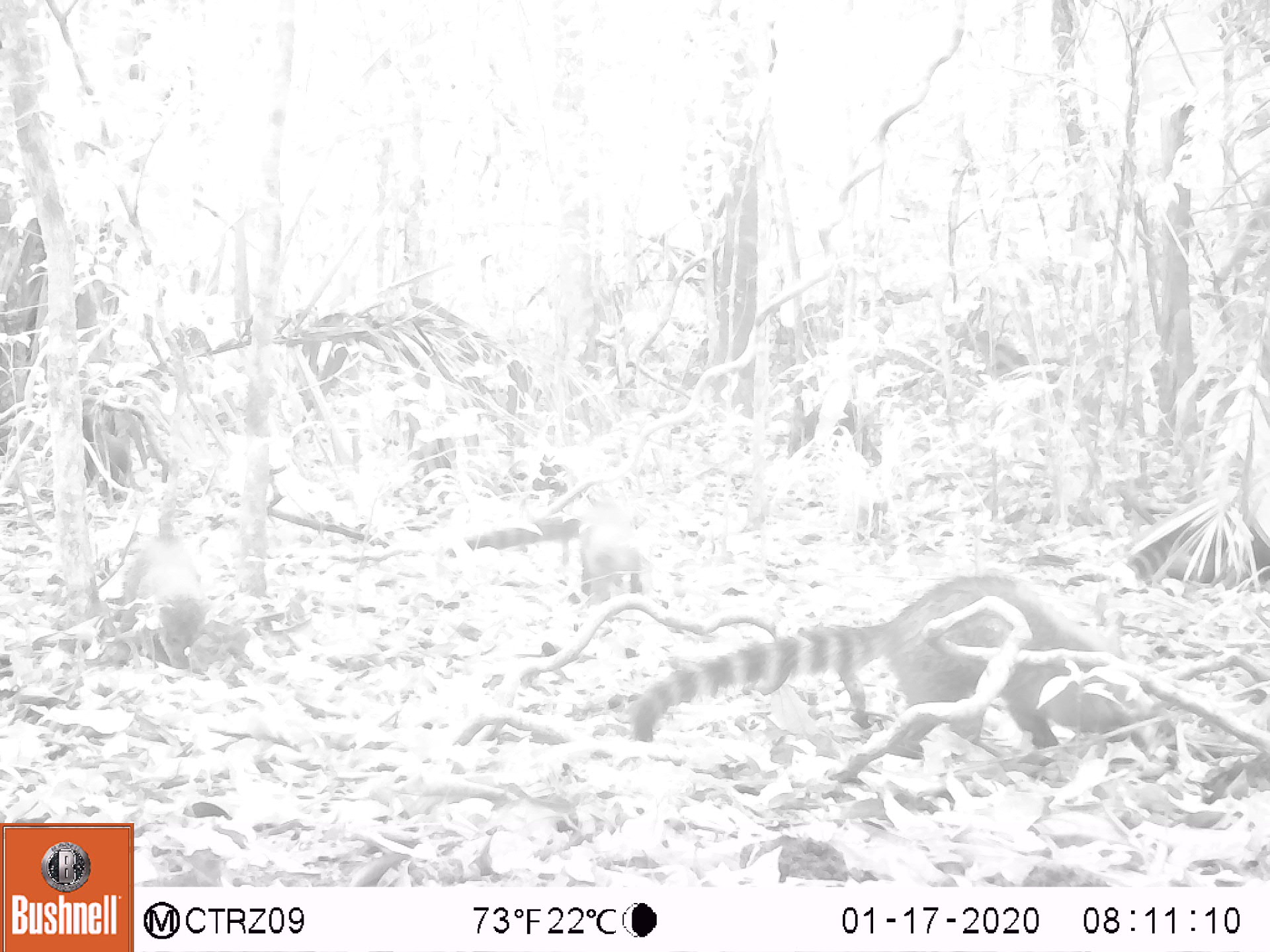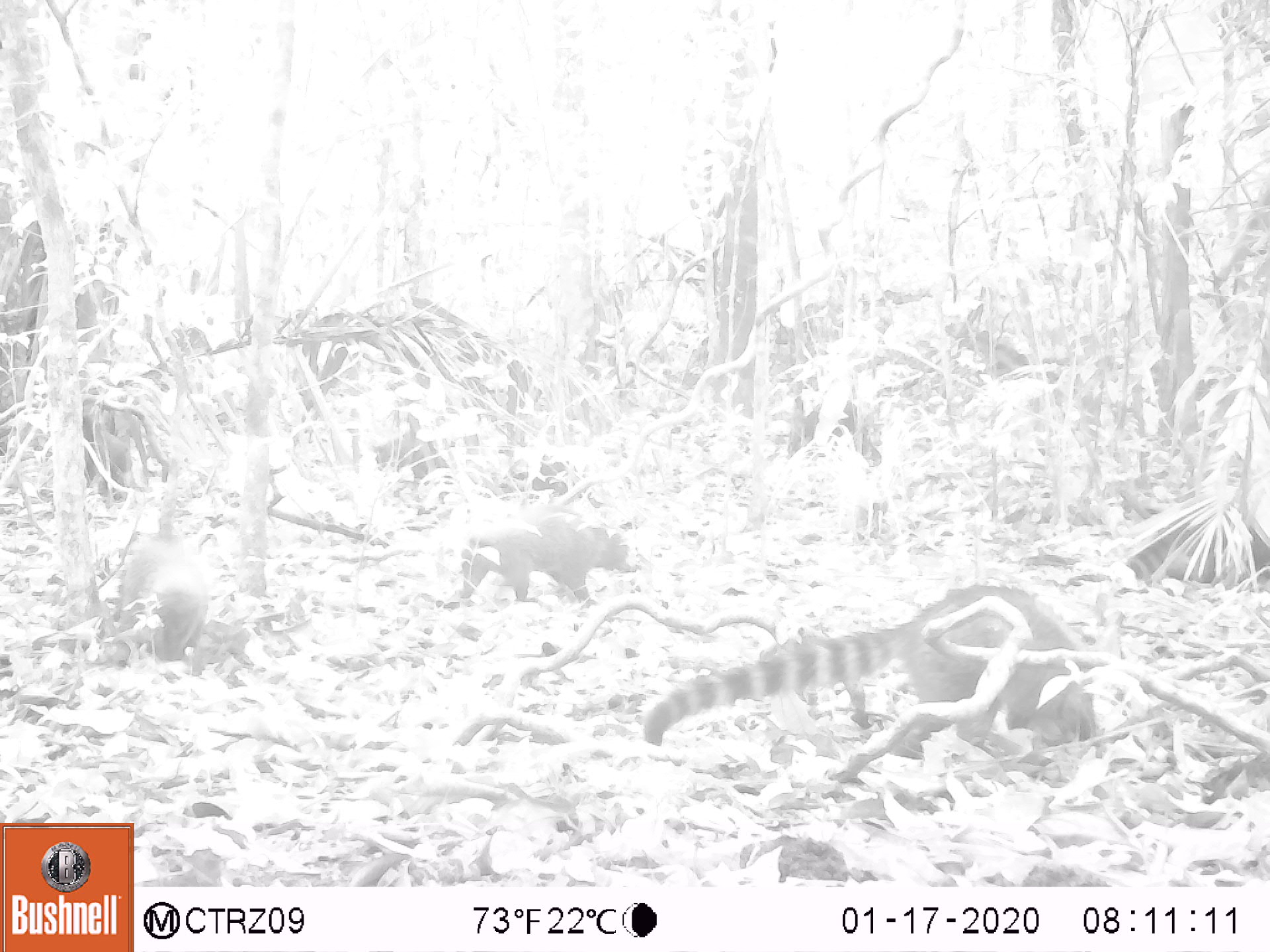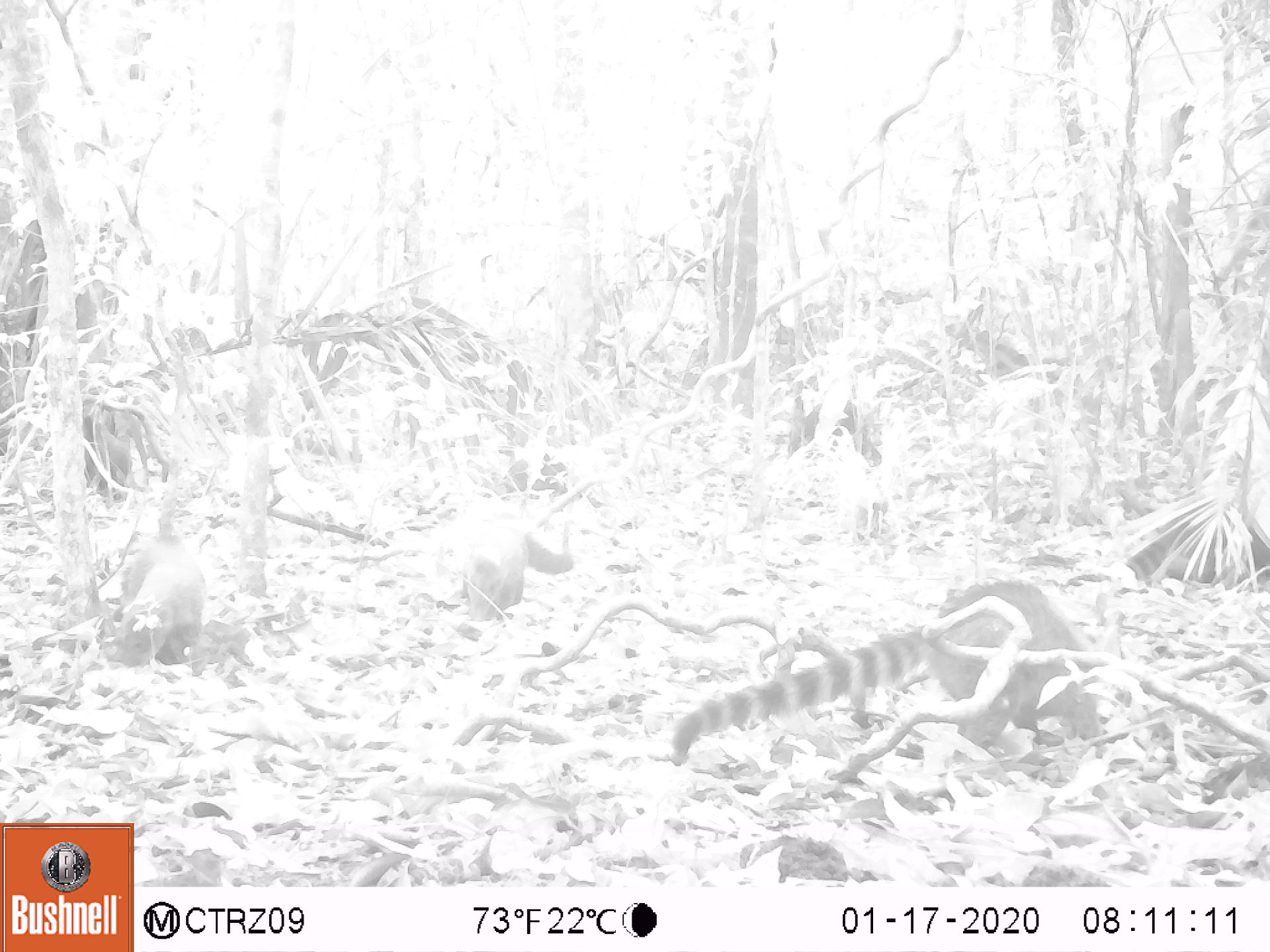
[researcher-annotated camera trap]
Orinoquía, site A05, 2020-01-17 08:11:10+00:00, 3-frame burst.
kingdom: Animalia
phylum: Chordata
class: Mammalia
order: Carnivora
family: Procyonidae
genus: Nasua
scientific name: Nasua nasua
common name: south american coati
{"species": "south american coati (Nasua nasua)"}